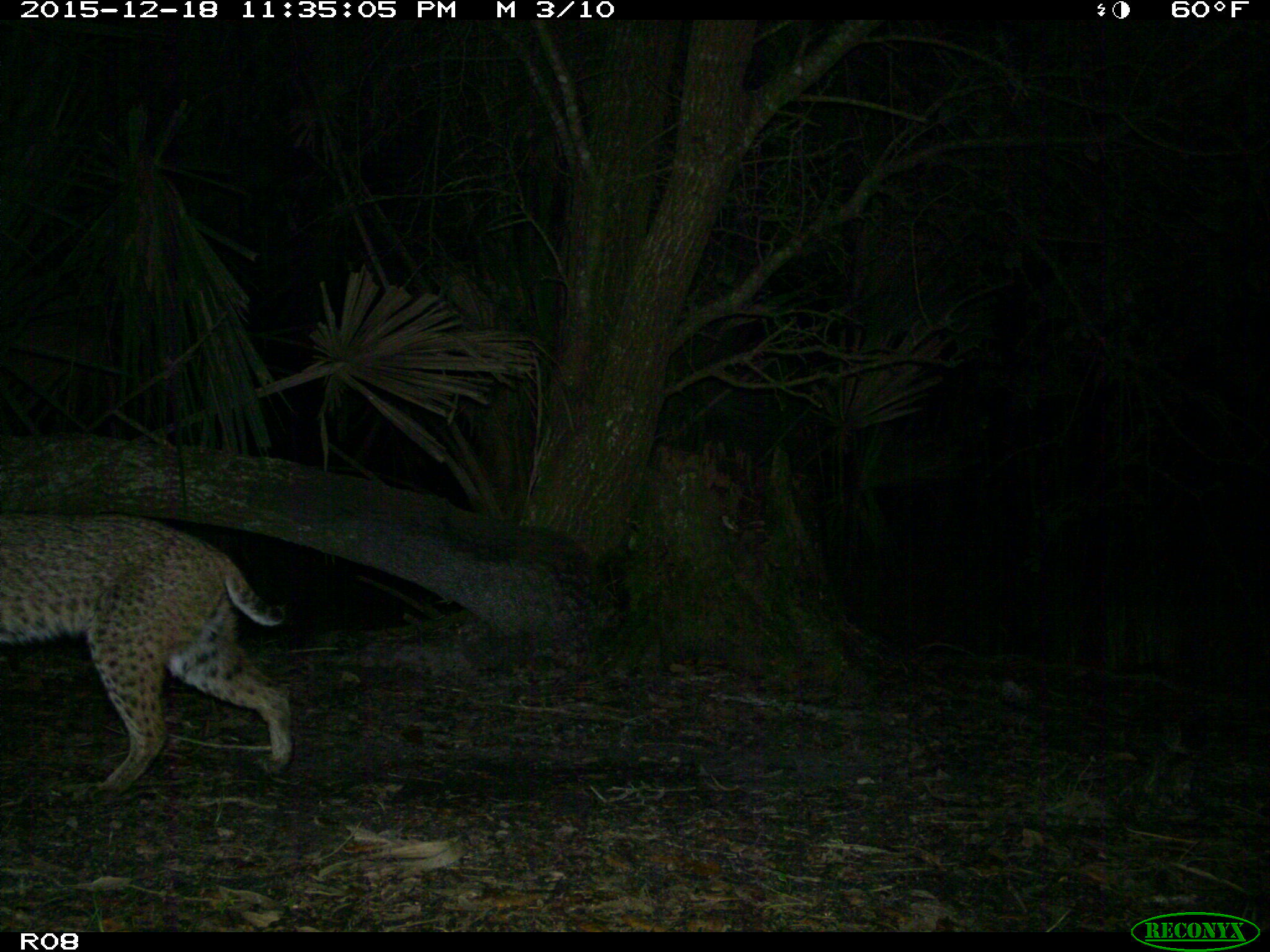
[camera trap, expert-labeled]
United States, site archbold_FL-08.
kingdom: Animalia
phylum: Chordata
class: Mammalia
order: Carnivora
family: Felidae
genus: Lynx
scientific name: Lynx rufus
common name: bobcat